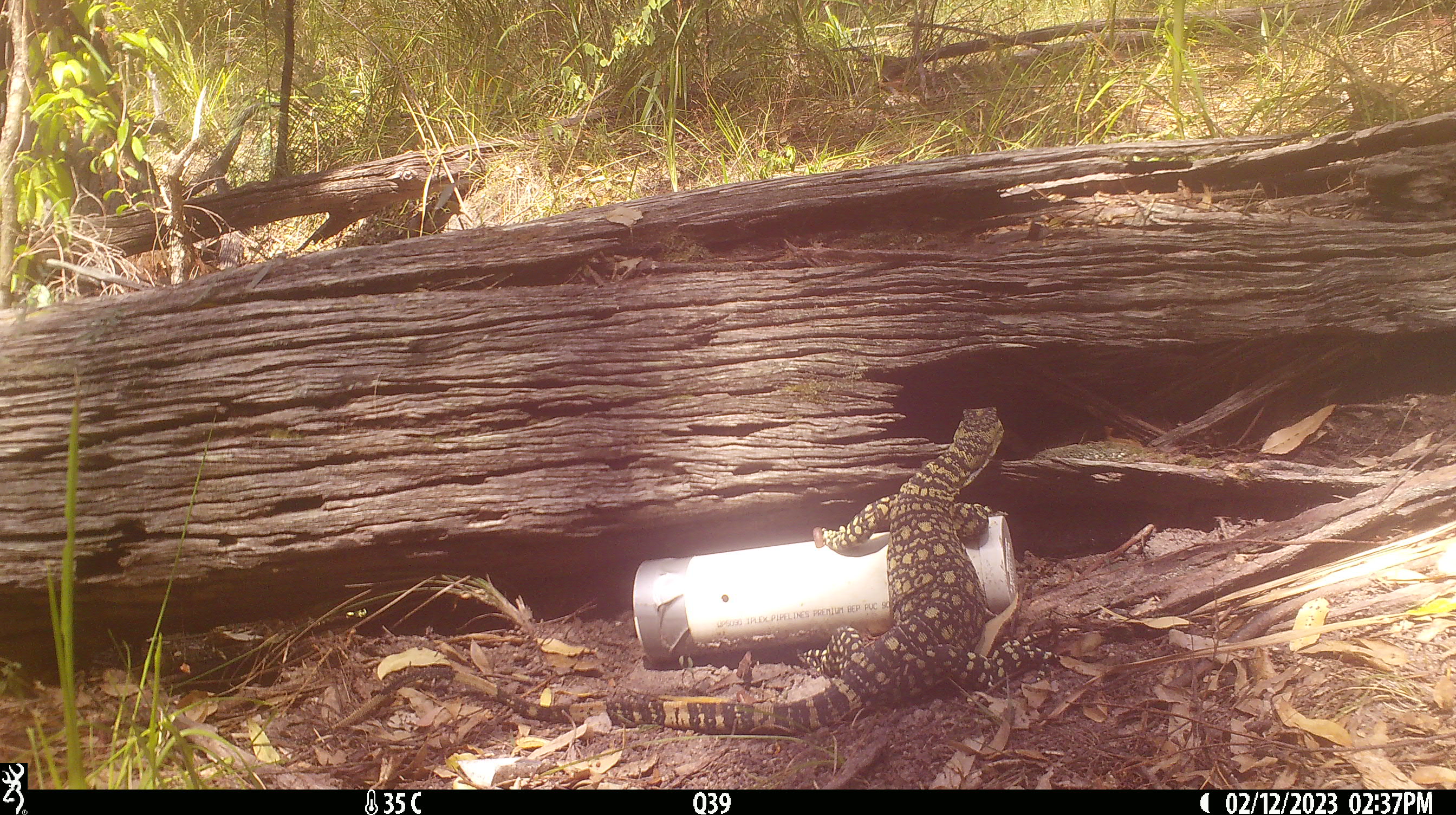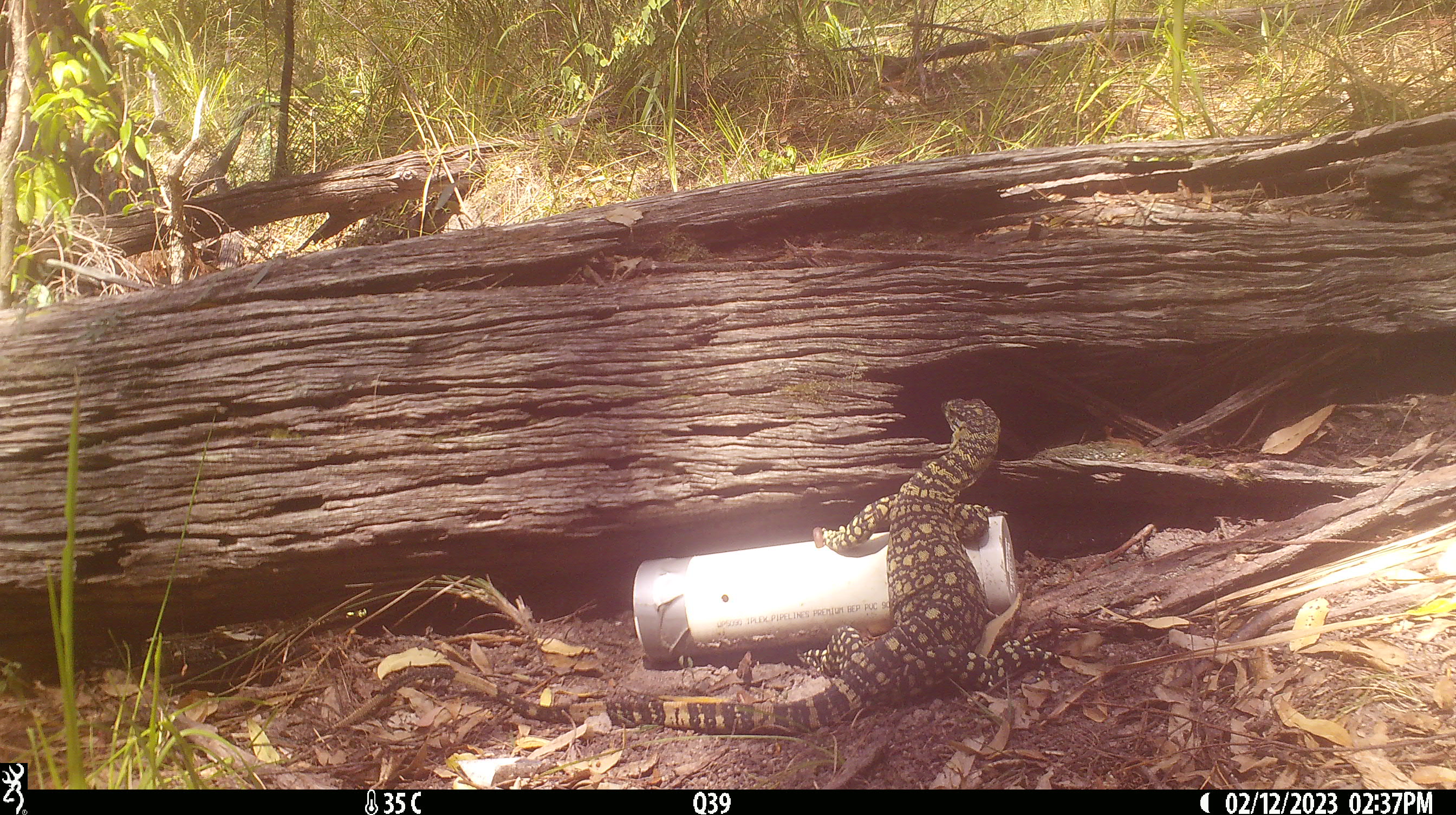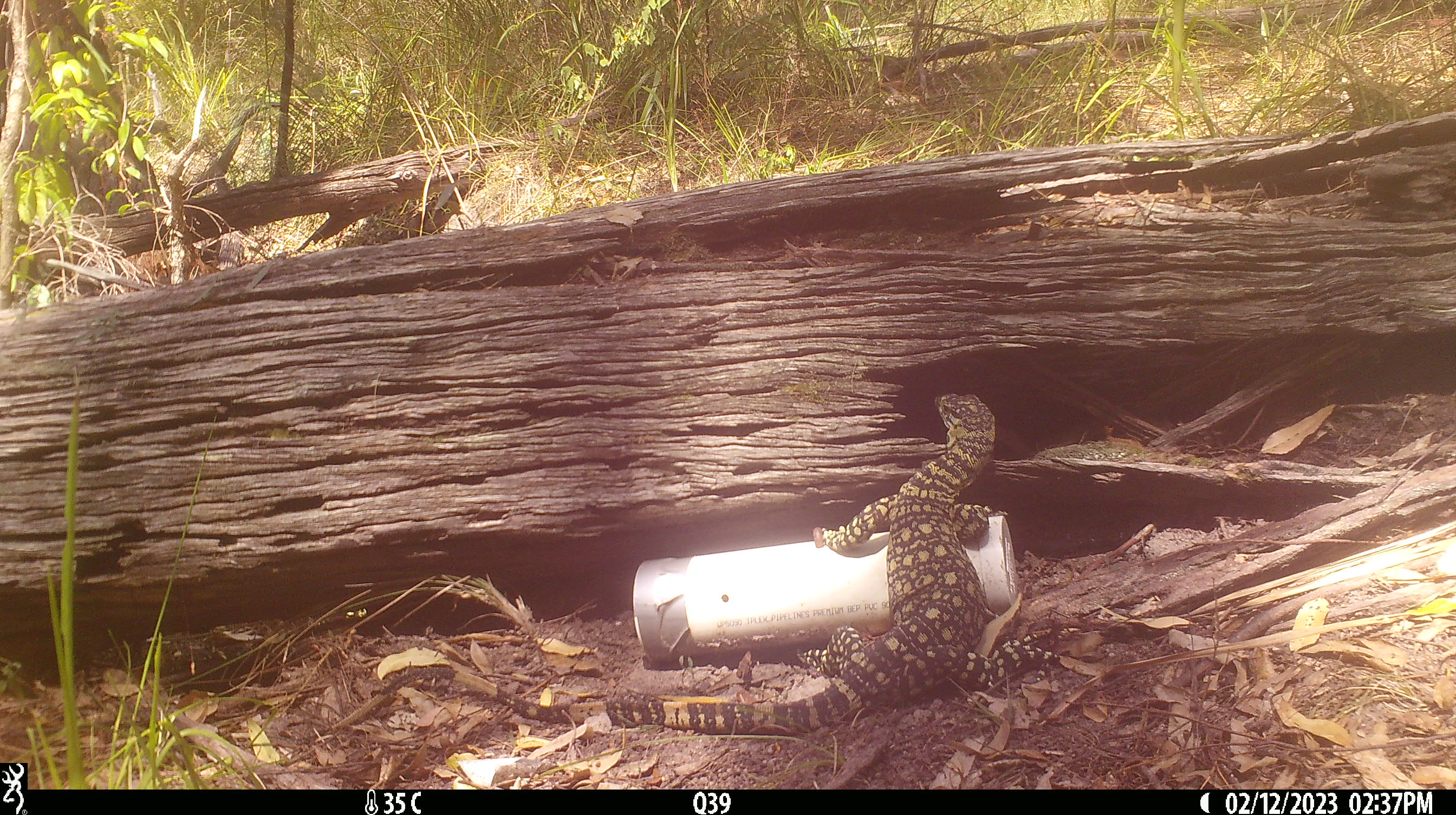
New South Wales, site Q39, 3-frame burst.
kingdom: Animalia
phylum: Chordata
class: Reptilia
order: Squamata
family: Varanidae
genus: Varanus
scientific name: Varanus varius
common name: lace monitor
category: goanna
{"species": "goanna (lace monitor) (Varanus varius)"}